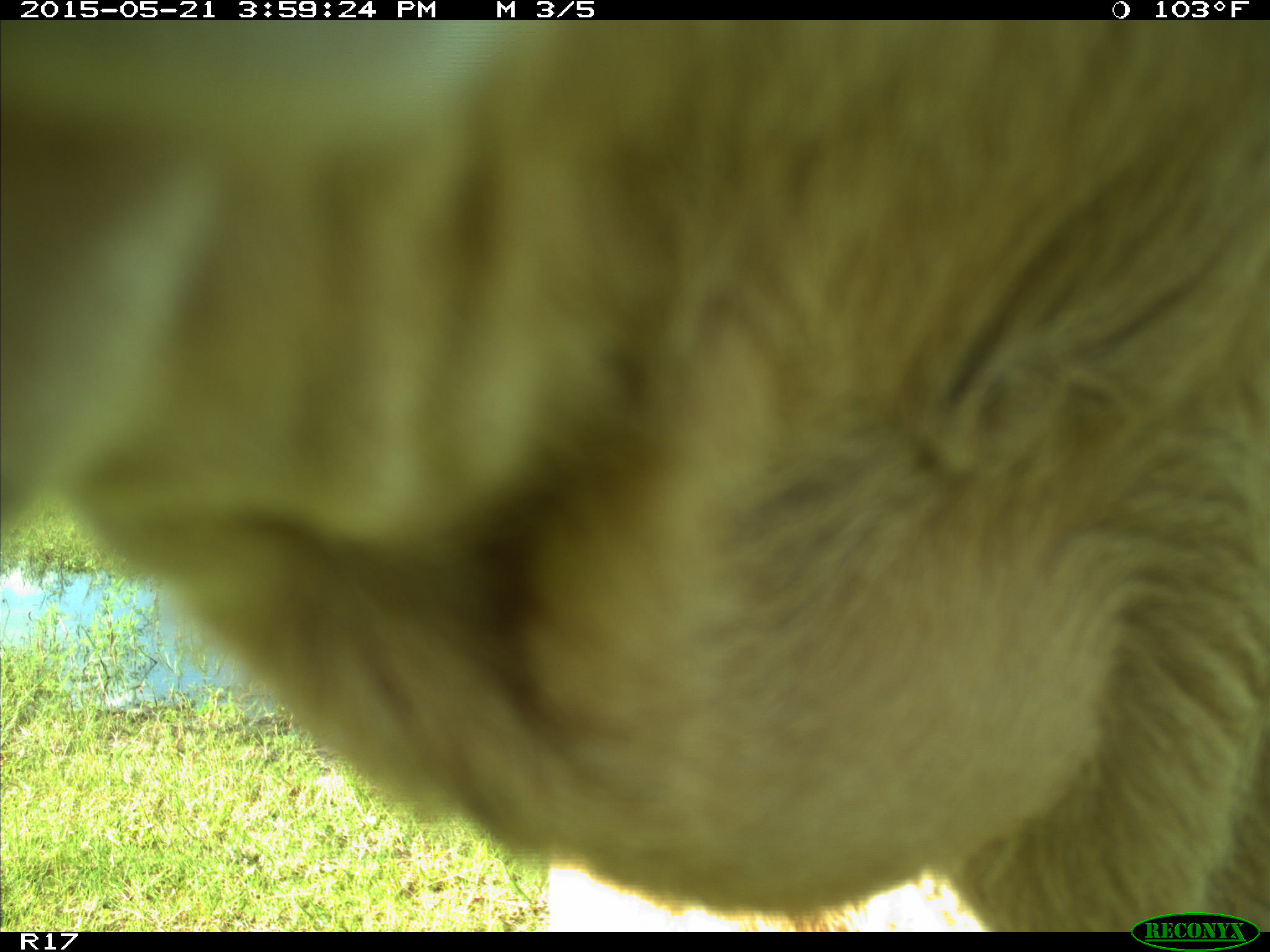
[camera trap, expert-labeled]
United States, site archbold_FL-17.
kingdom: Animalia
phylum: Chordata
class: Mammalia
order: Artiodactyla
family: Bovidae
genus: Bos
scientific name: Bos taurus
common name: domestic cow